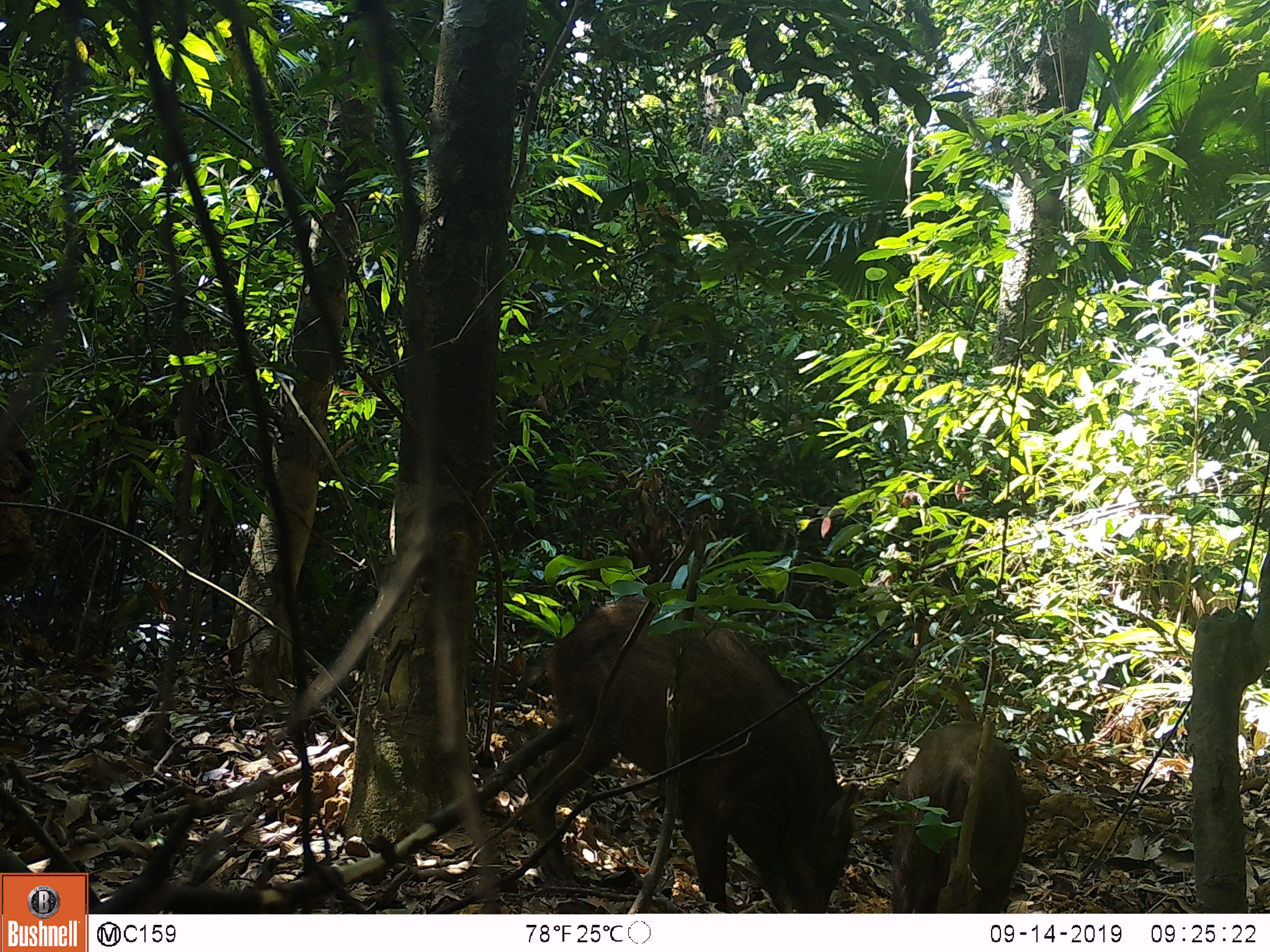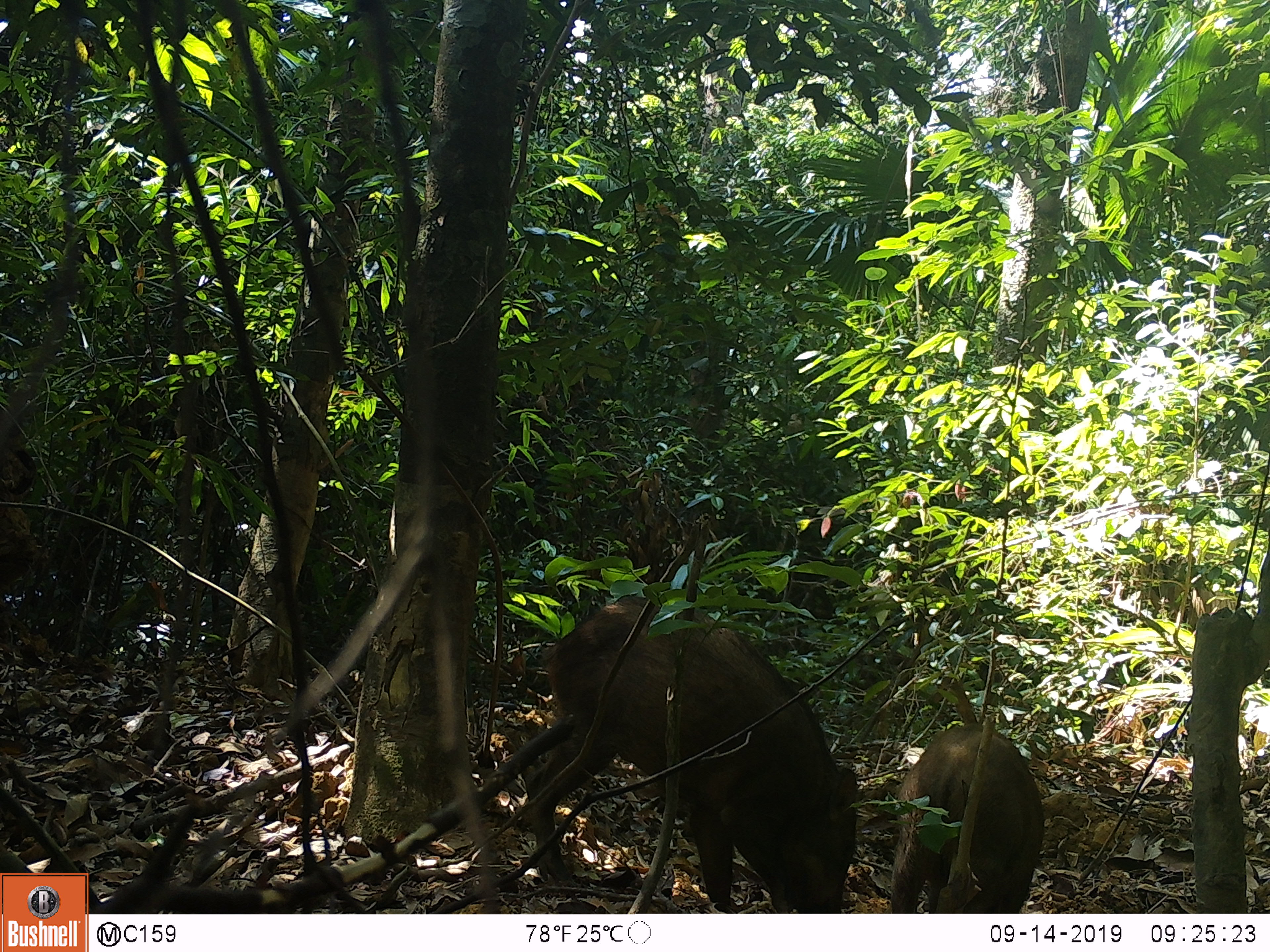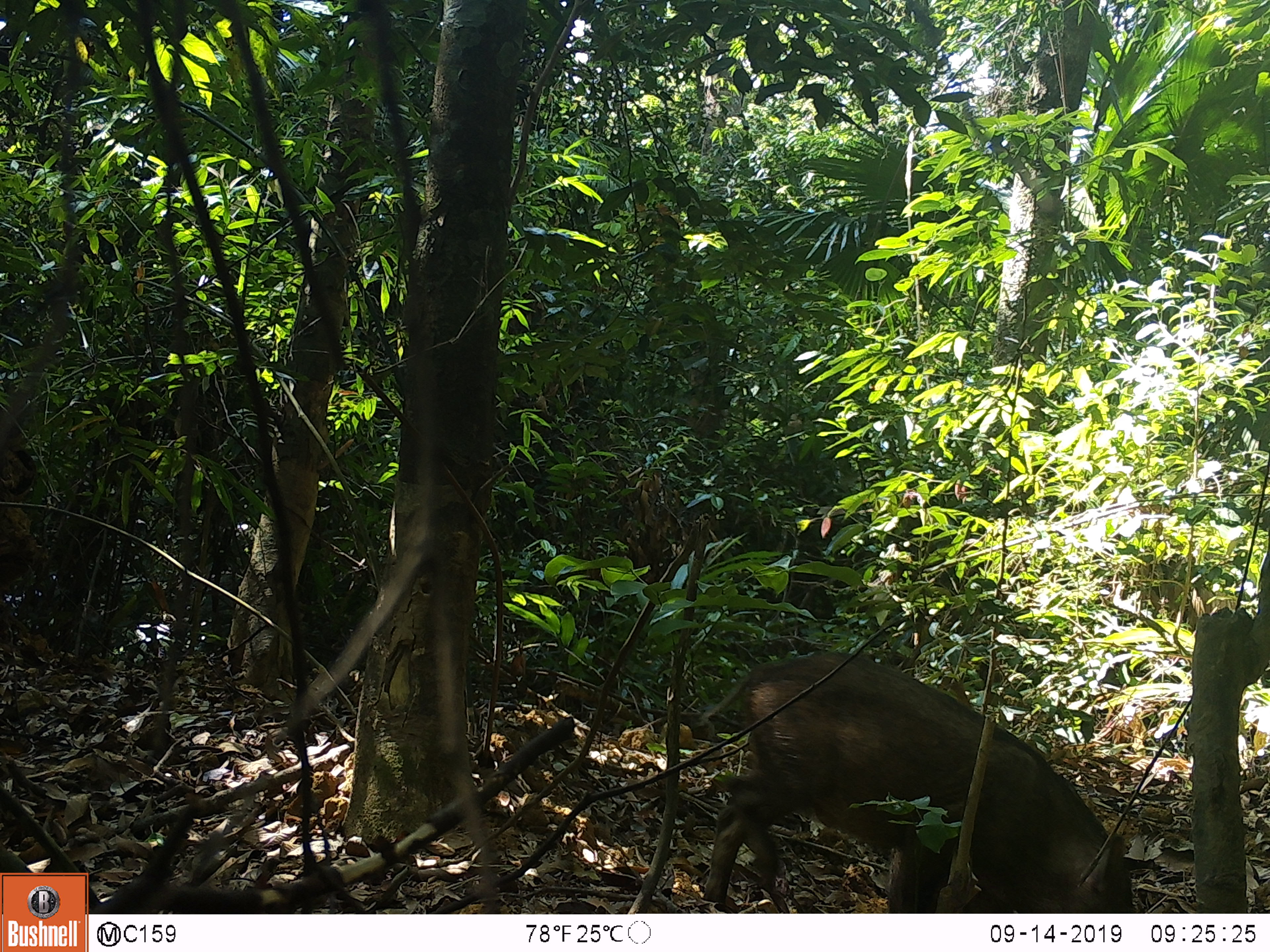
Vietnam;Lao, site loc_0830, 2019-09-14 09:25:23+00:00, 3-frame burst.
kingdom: Animalia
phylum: Chordata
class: Mammalia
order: Artiodactyla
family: Suidae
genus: Sus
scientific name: Sus scrofa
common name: eurasian wild pig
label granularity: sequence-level